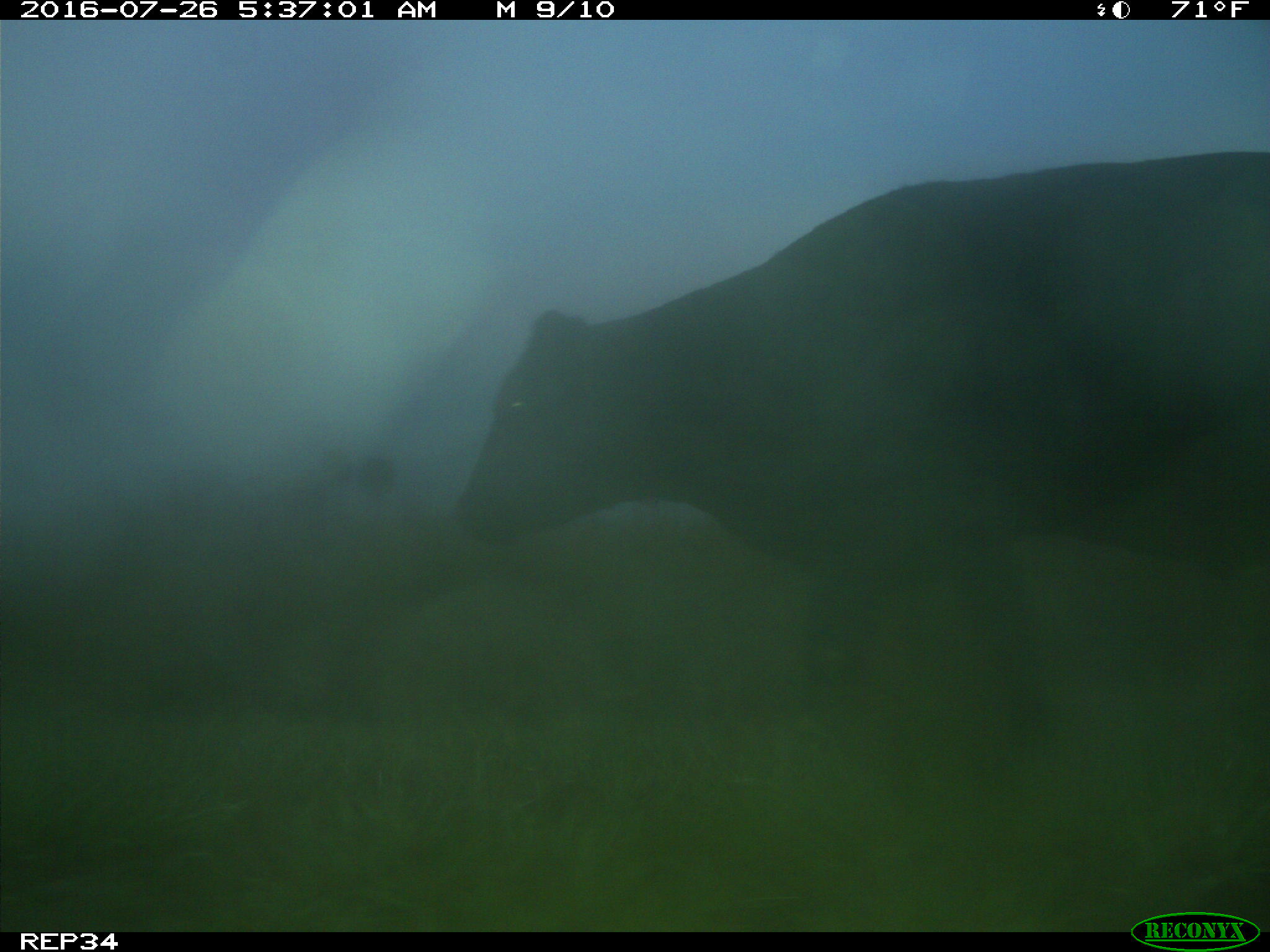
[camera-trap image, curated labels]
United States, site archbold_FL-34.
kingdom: Animalia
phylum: Chordata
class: Mammalia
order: Artiodactyla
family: Bovidae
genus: Bos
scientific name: Bos taurus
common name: domestic cow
Bos taurus (domestic cow).